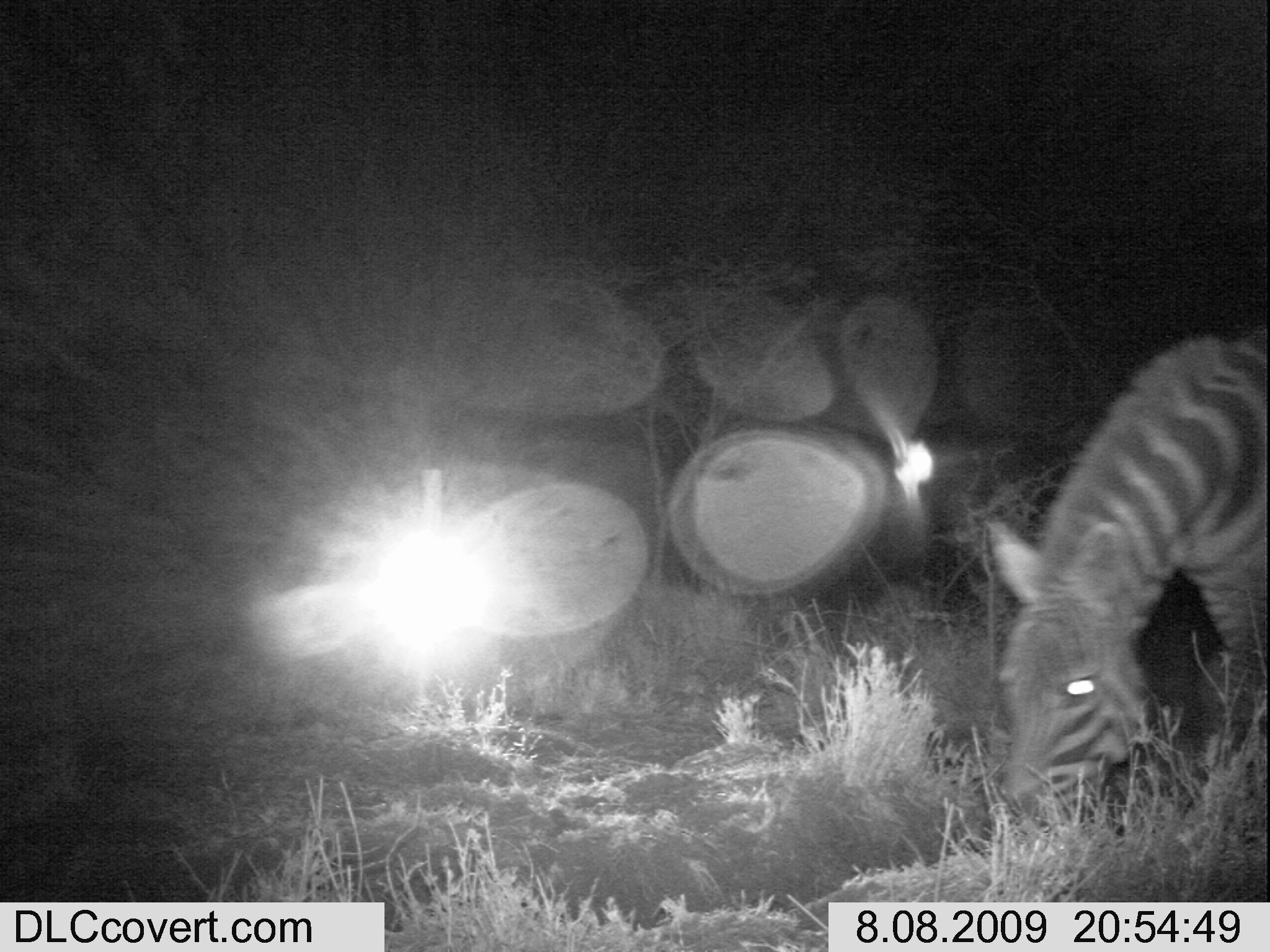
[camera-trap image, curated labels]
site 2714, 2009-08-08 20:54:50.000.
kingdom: Animalia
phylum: Chordata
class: Mammalia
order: Perissodactyla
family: Equidae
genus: Equus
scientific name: Equus quagga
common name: plains zebra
Equus quagga (plains zebra), count 1.